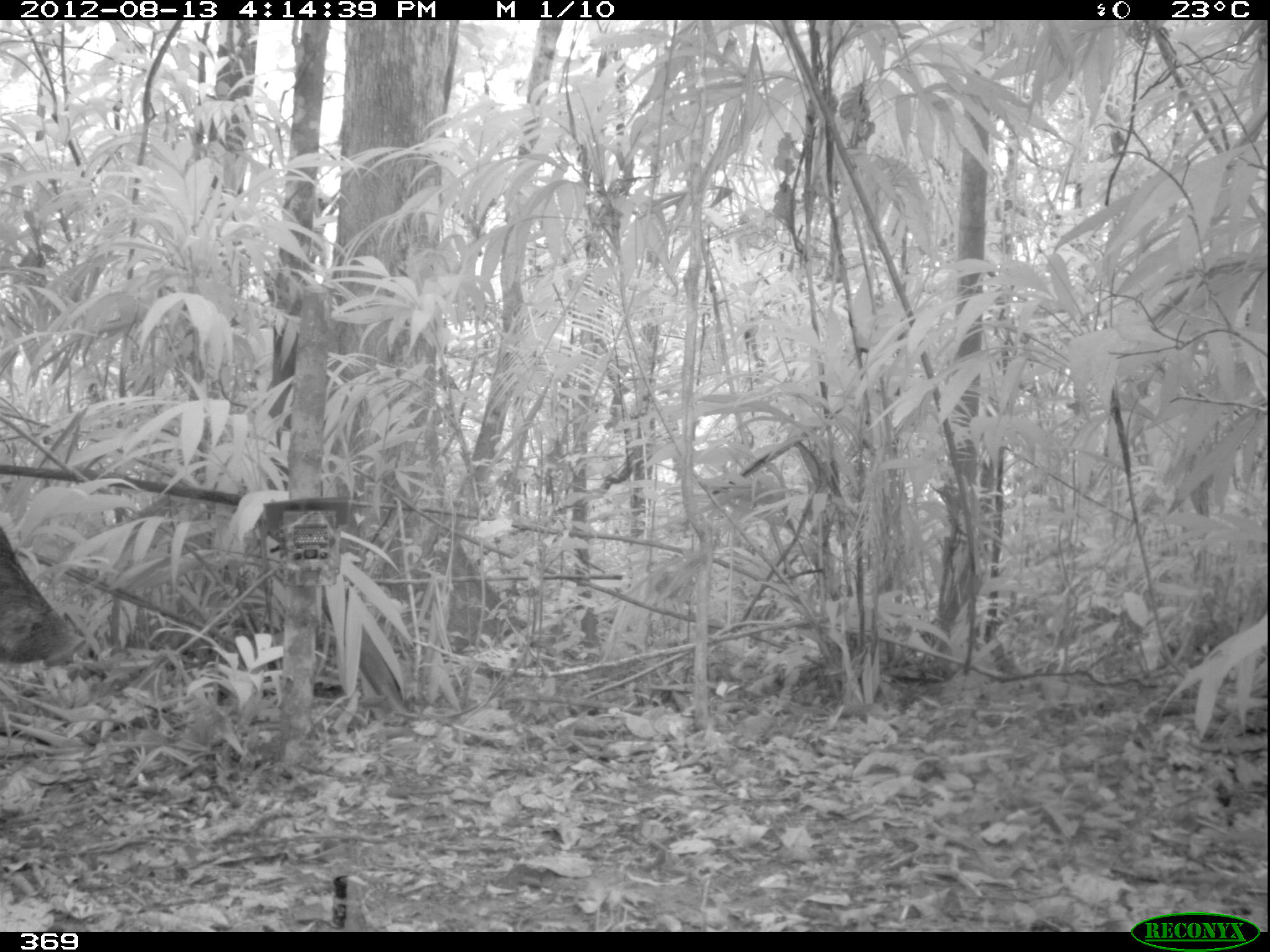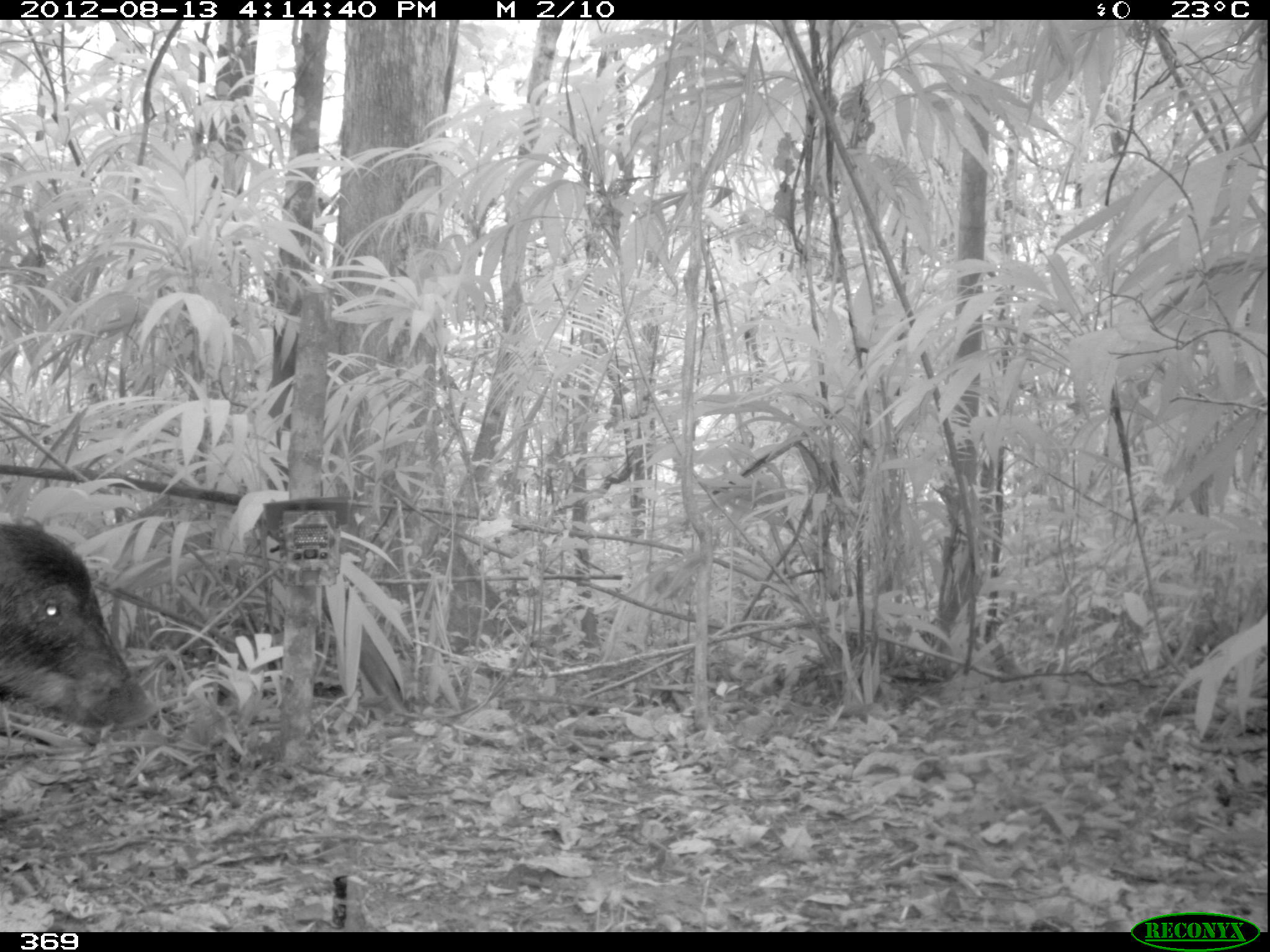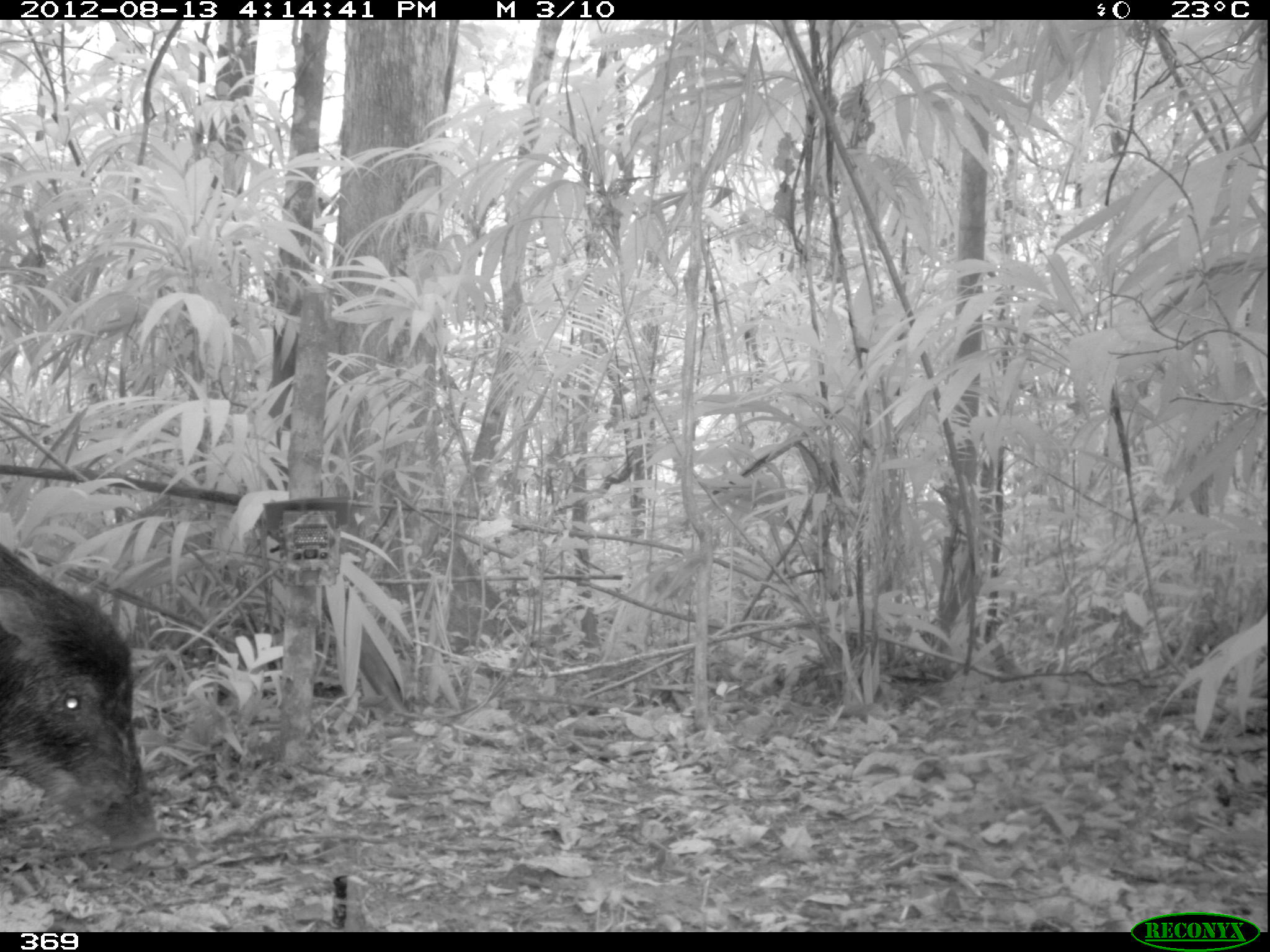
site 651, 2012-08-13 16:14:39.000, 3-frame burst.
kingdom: Animalia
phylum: Chordata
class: Mammalia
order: Artiodactyla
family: Tayassuidae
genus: Tayassu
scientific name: Tayassu pecari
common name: white-lipped peccary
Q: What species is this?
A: Tayassu pecari (white-lipped peccary).